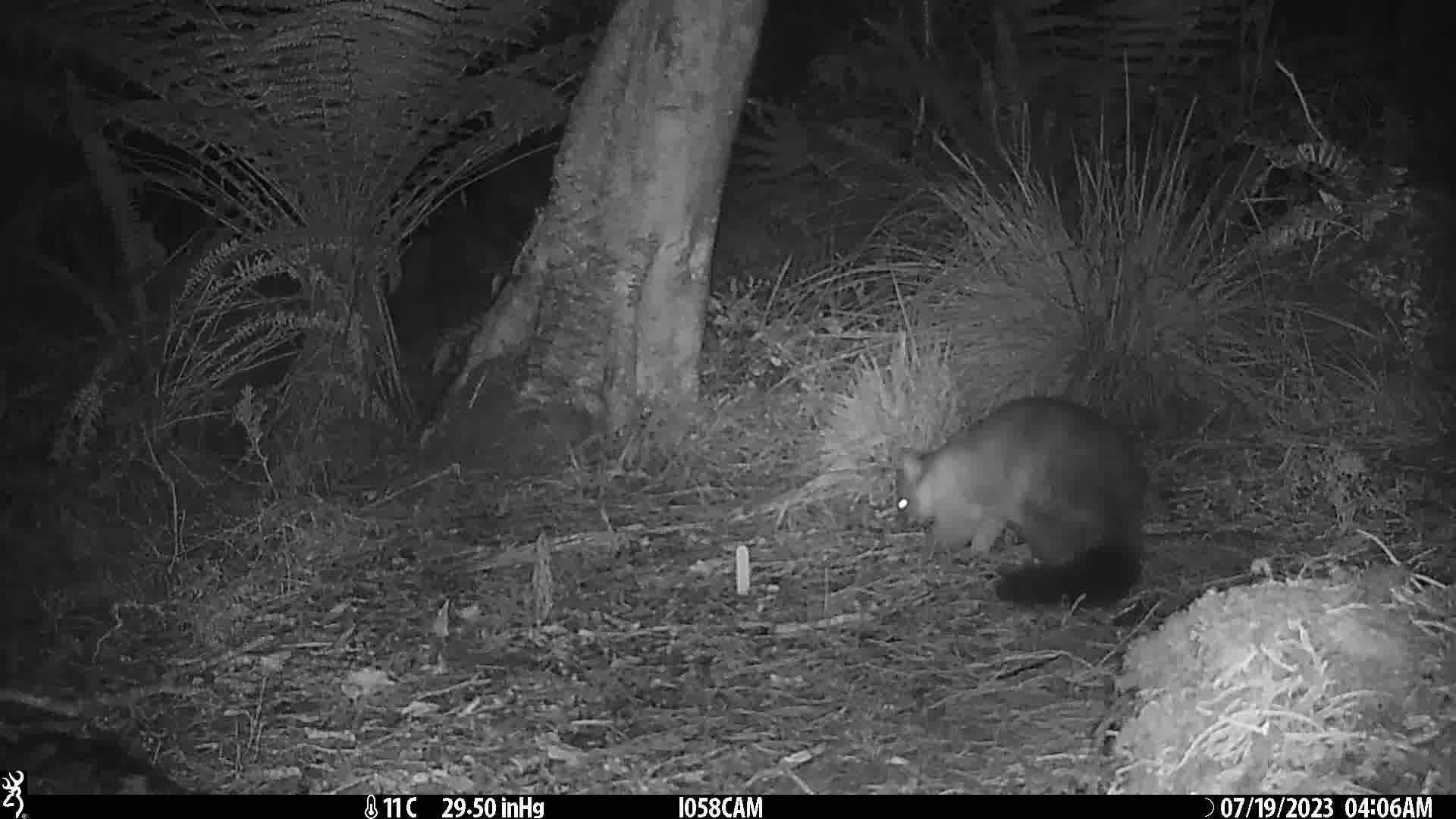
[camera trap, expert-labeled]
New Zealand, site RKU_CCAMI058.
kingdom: Animalia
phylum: Chordata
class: Mammalia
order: Diprotodontia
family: Phalangeridae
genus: Trichosurus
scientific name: Trichosurus vulpecula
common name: common brushtail possum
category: possum